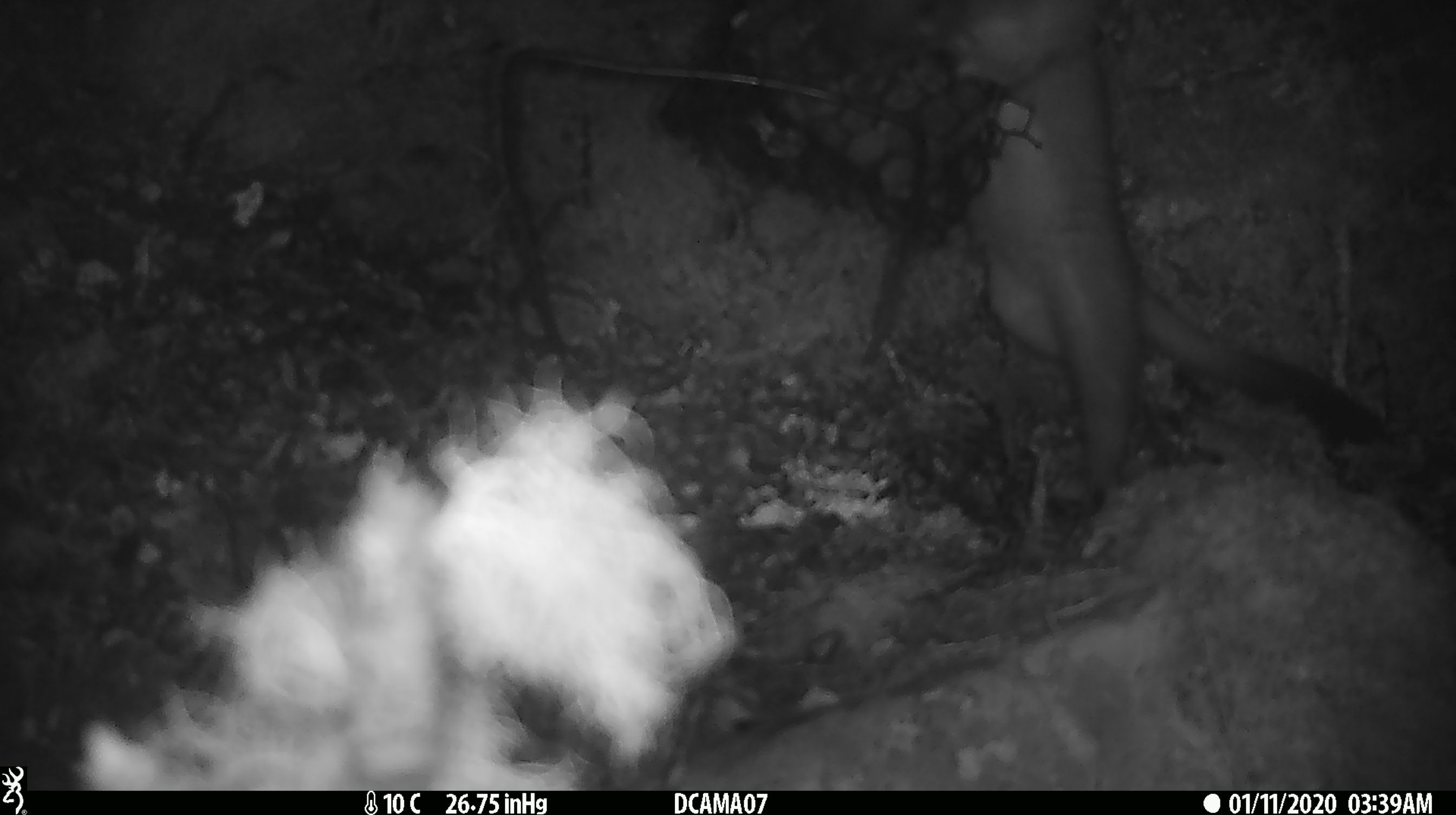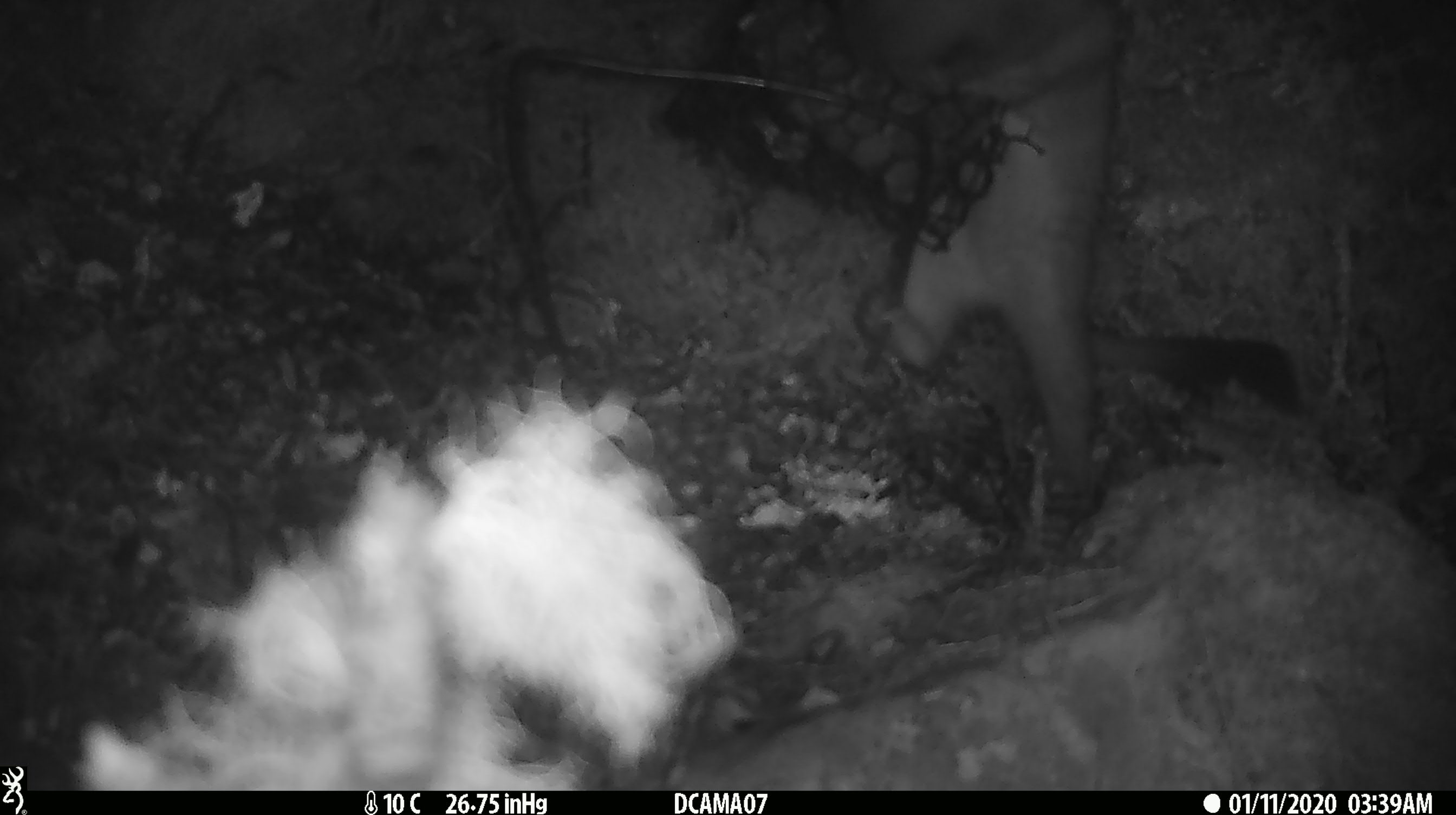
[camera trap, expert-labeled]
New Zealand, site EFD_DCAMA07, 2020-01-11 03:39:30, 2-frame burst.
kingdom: Animalia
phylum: Chordata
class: Mammalia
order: Carnivora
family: Mustelidae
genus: Mustela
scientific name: Mustela erminea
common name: stoat